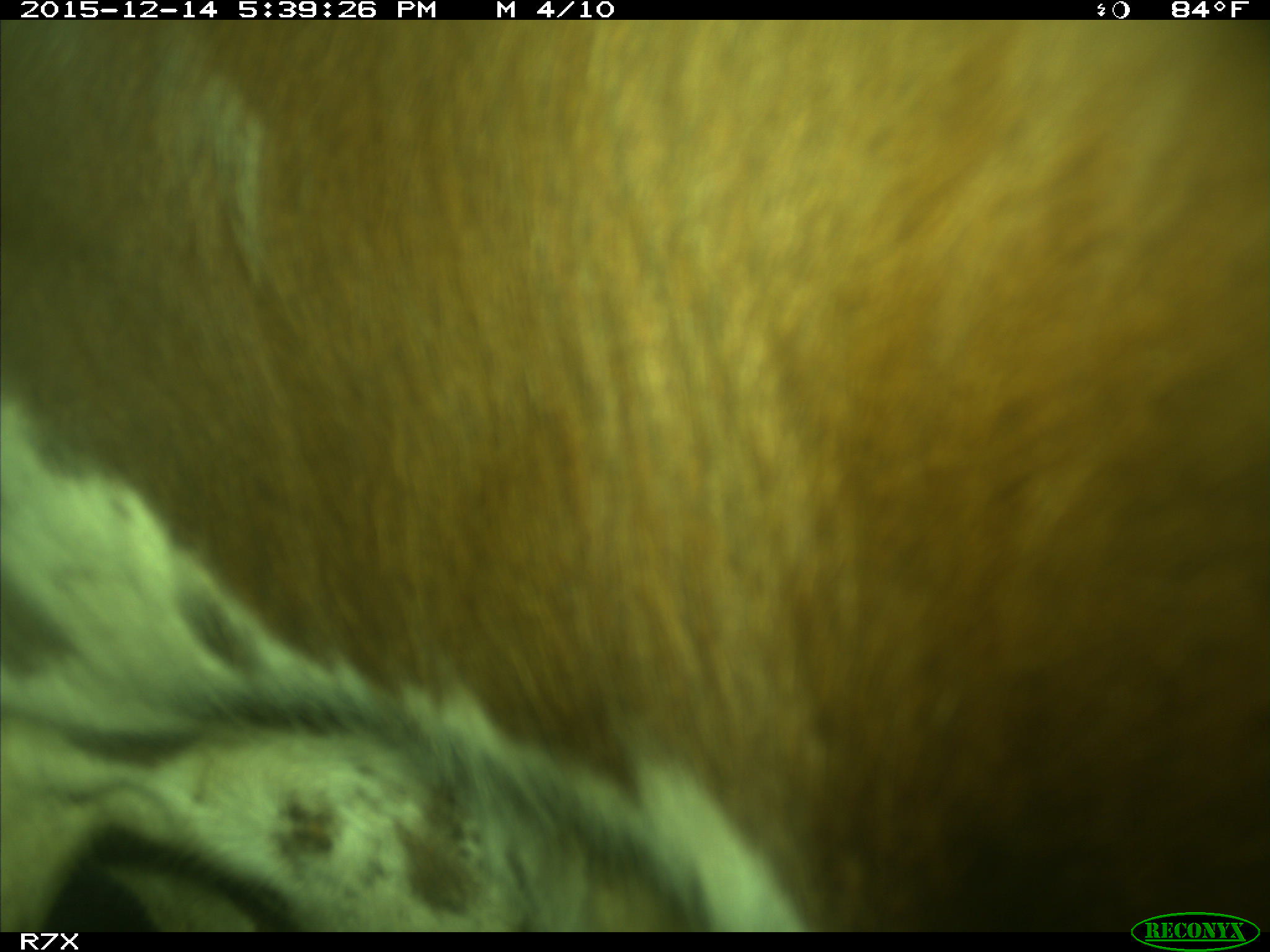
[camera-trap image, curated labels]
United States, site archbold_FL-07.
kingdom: Animalia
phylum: Chordata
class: Mammalia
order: Artiodactyla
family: Bovidae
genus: Bos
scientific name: Bos taurus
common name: domestic cow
Bos taurus (domestic cow).